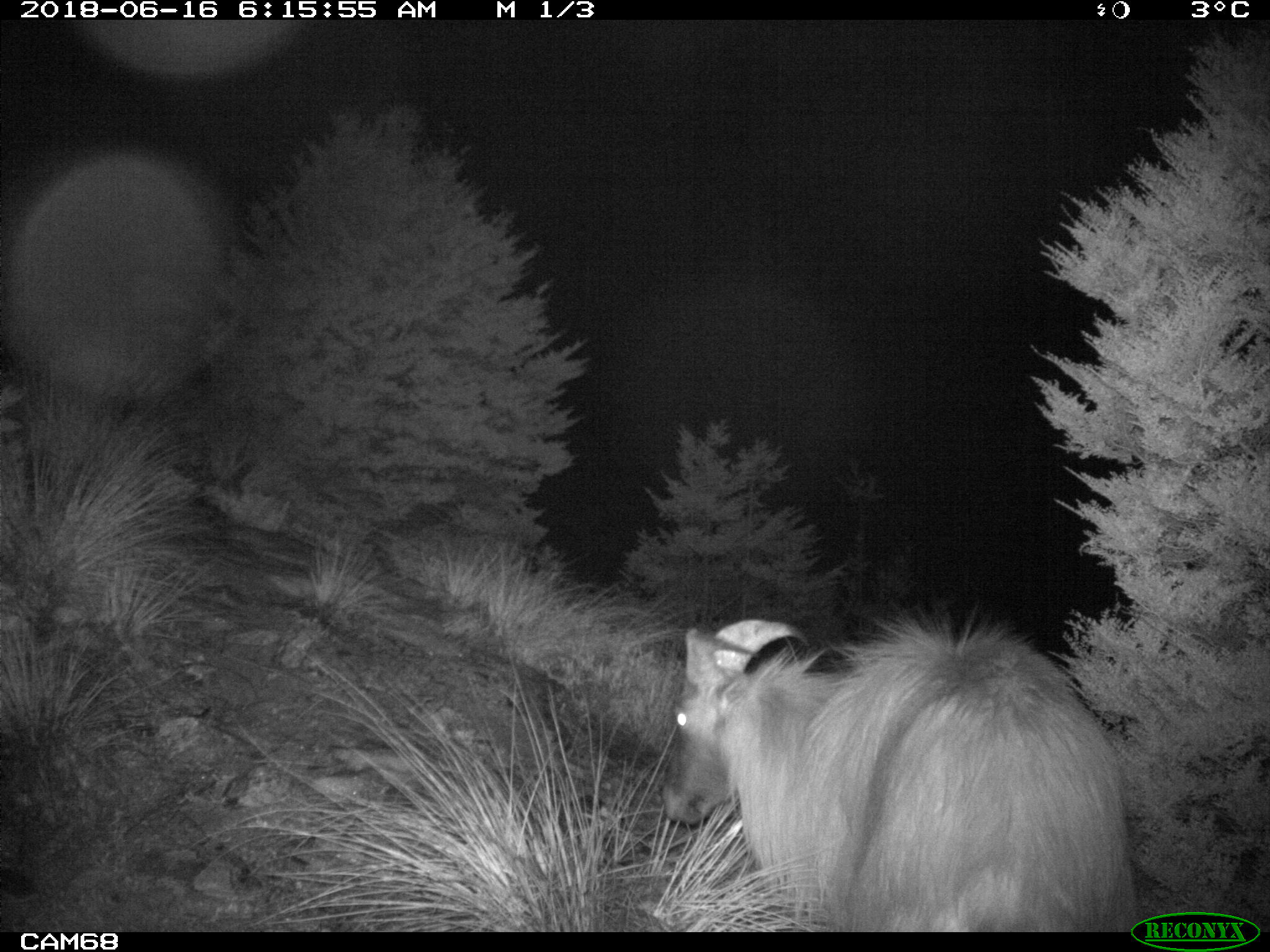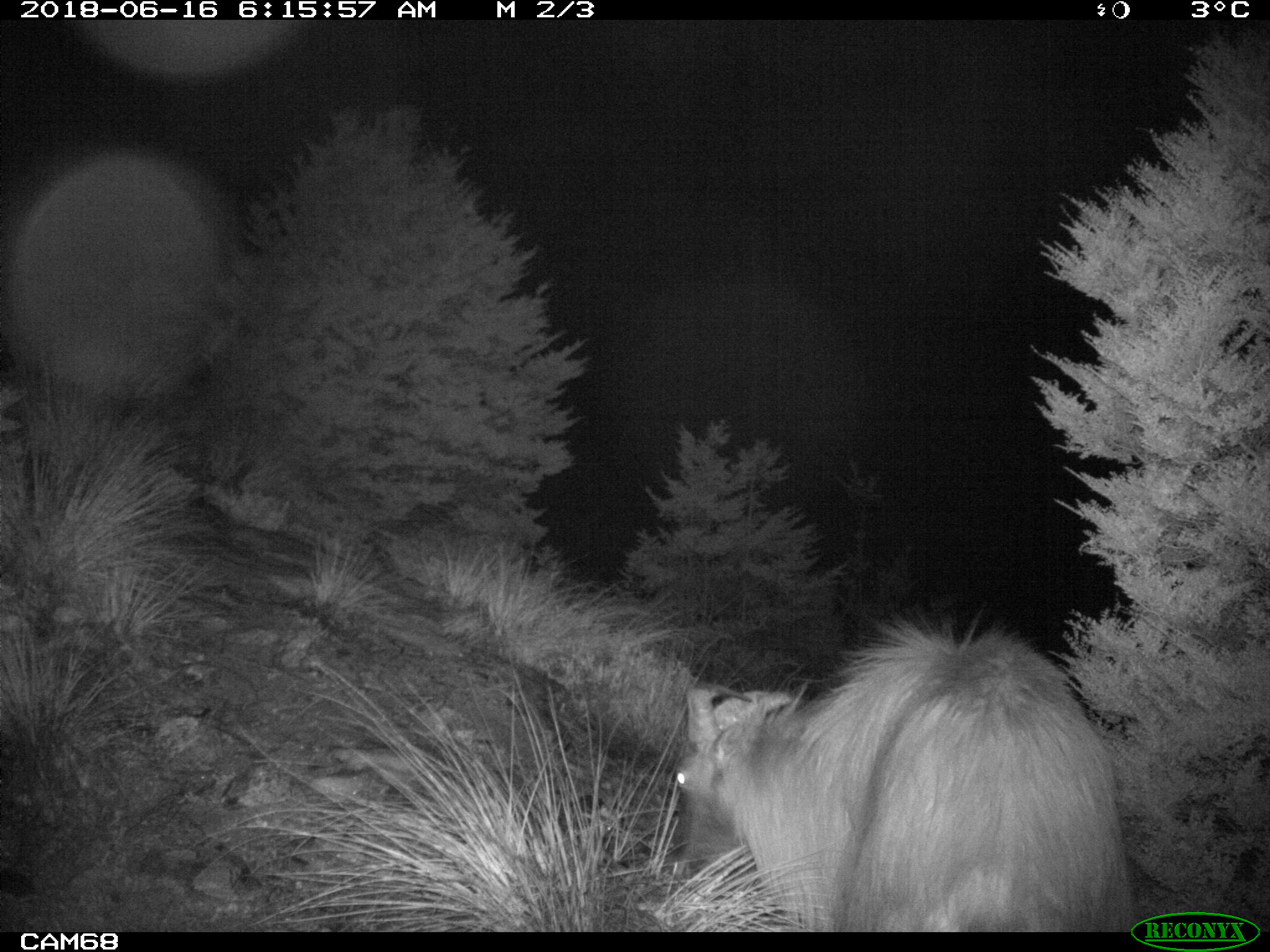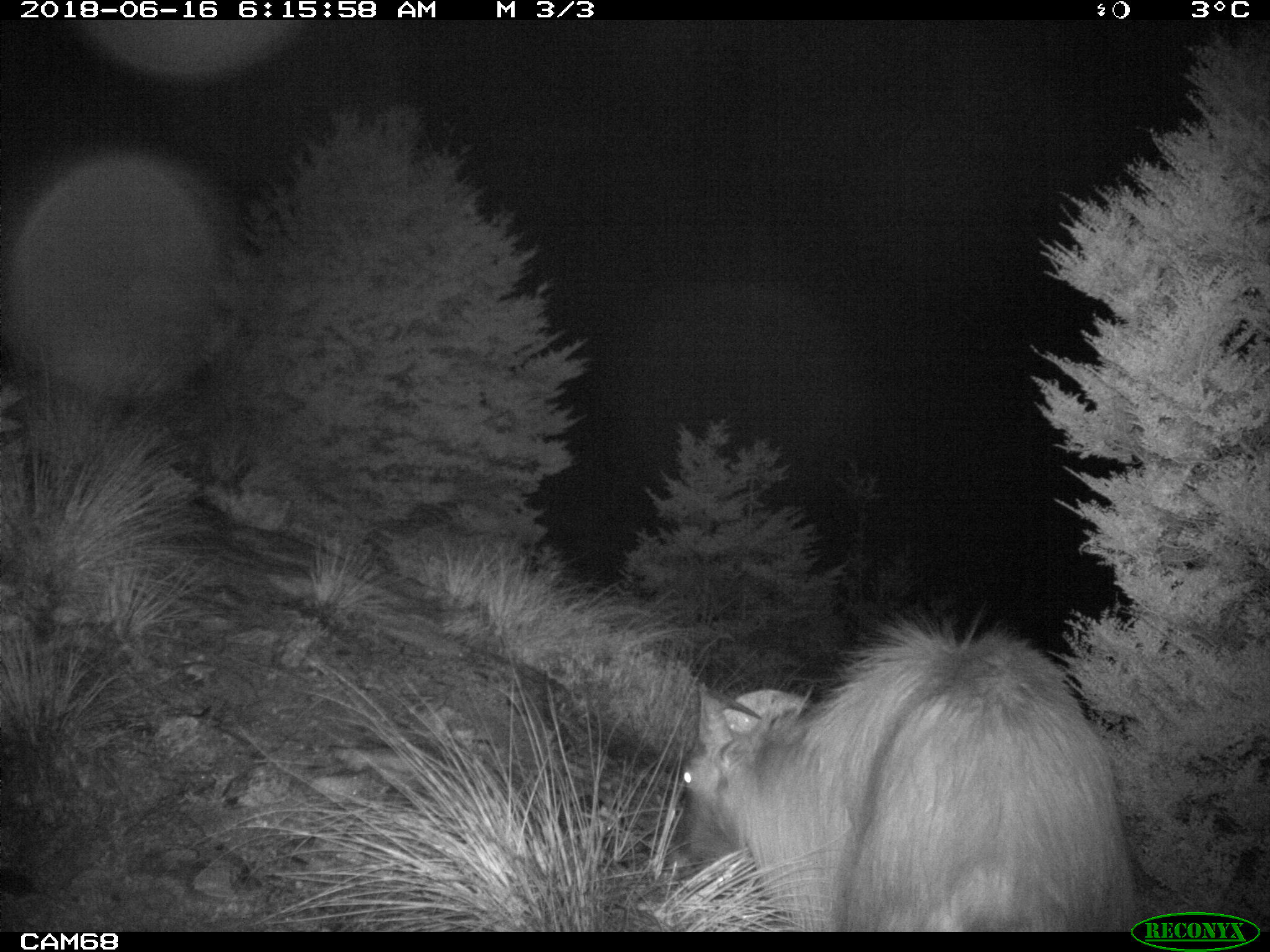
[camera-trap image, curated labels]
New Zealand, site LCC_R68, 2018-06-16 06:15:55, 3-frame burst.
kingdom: Animalia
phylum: Chordata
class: Mammalia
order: Artiodactyla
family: Bovidae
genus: Nilgiritragus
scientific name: Nilgiritragus hylocrius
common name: tahr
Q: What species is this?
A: Tahr (Nilgiritragus hylocrius).